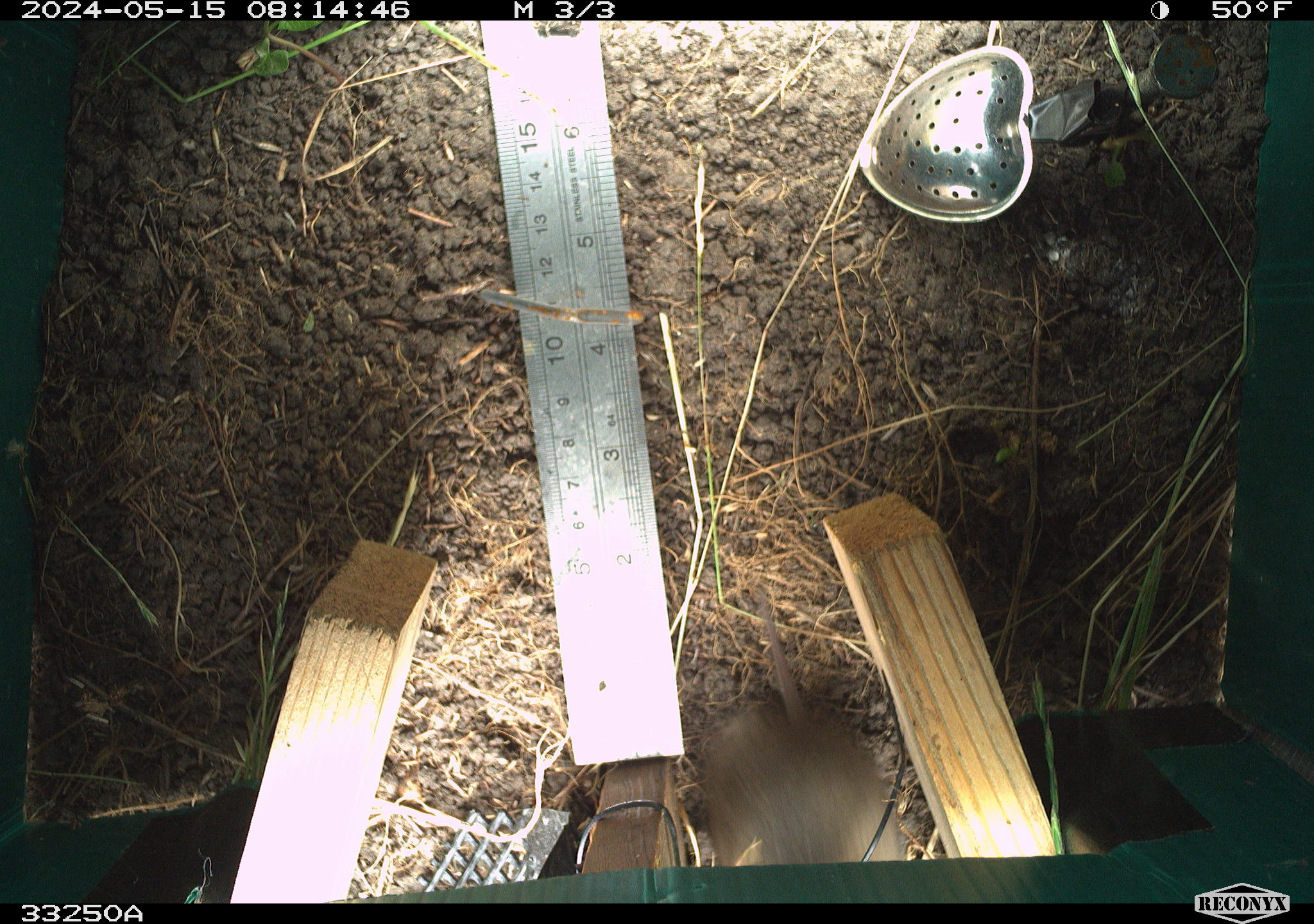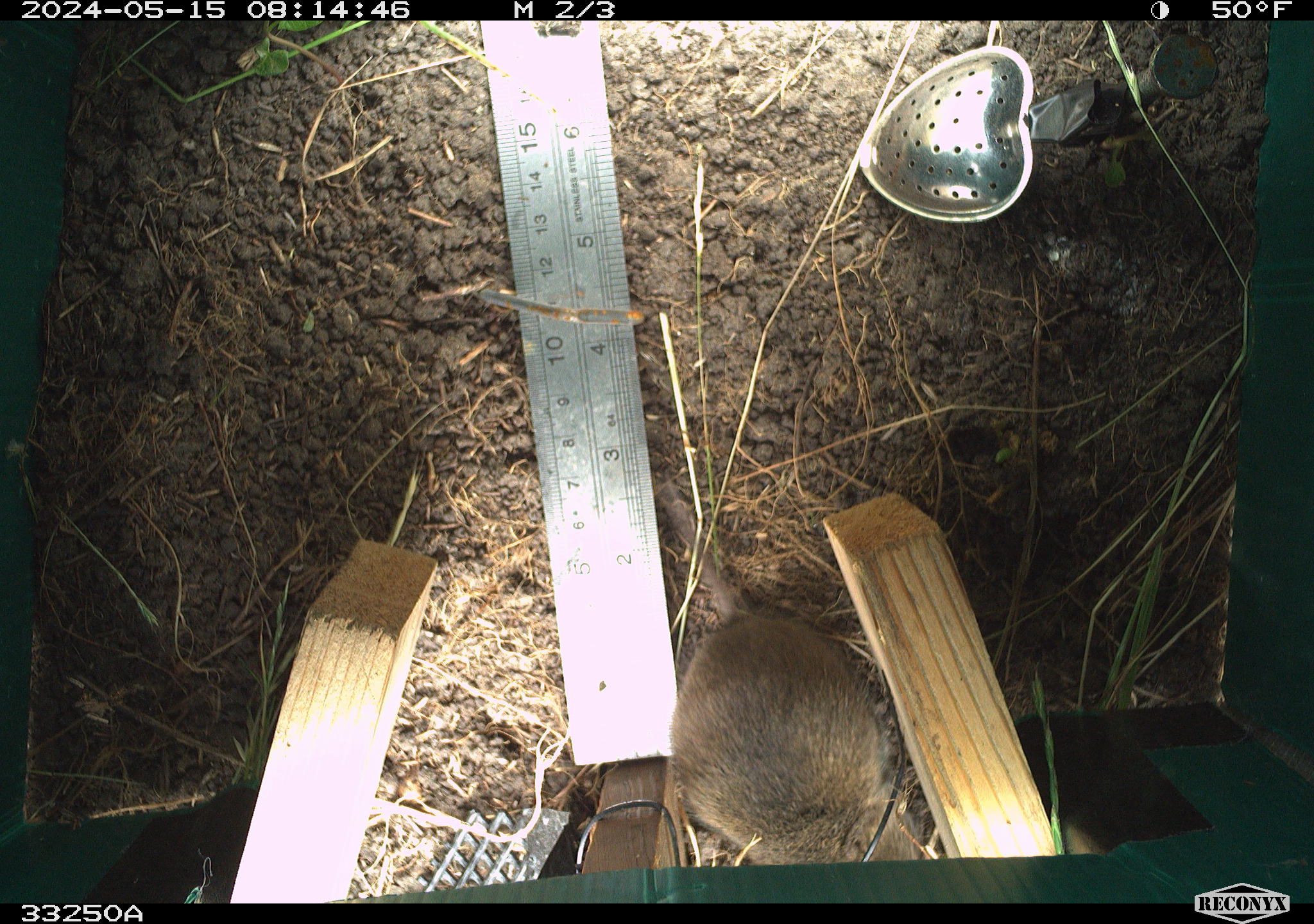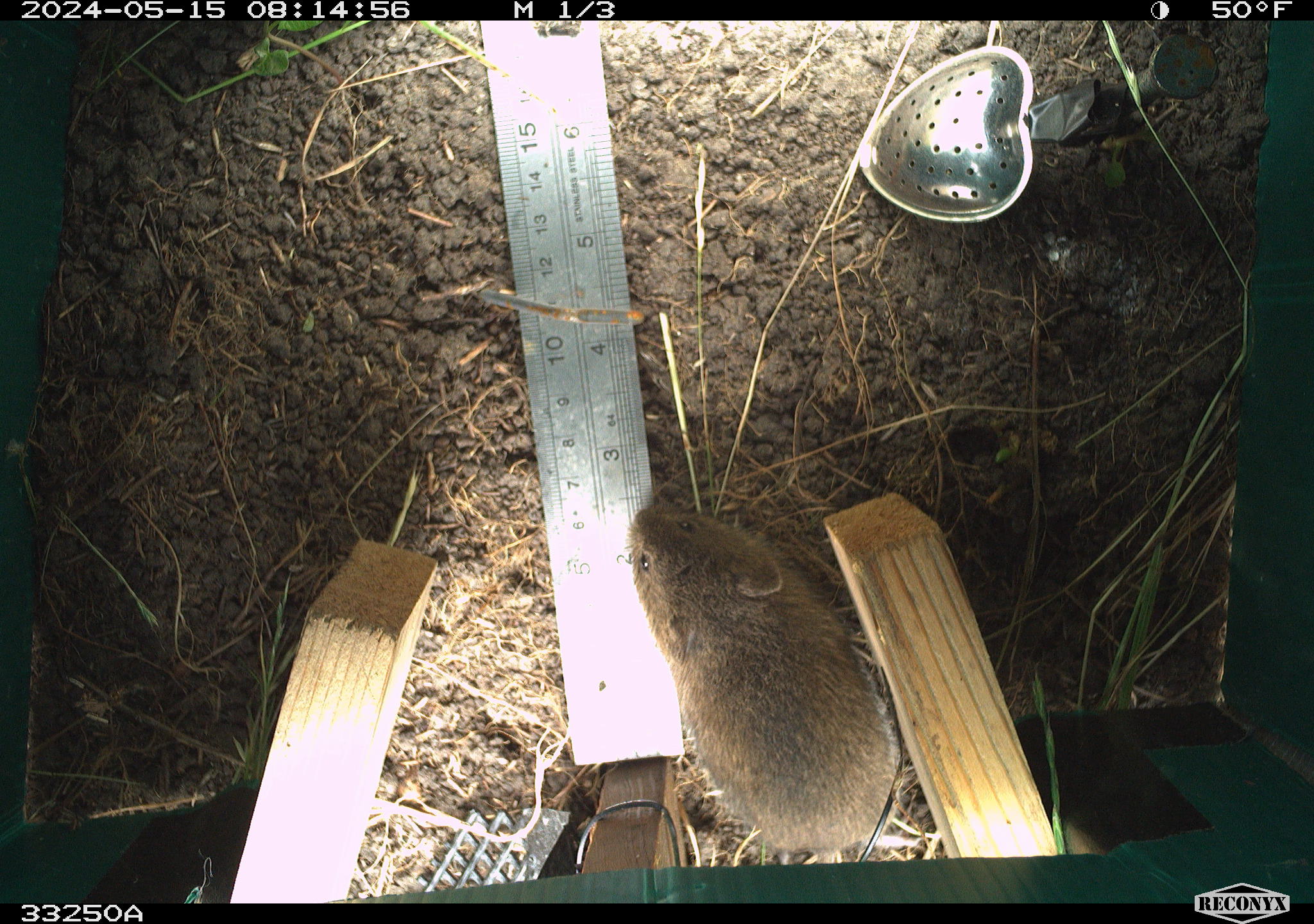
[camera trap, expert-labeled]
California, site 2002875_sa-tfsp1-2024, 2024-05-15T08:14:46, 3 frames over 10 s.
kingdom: Animalia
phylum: Chordata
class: Mammalia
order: Rodentia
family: Cricetidae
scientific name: Arvicolinae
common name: voles, lemmings, and muskrats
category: arvicolinae subfamily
Arvicolinae subfamily (voles, lemmings, and muskrats) (Arvicolinae).